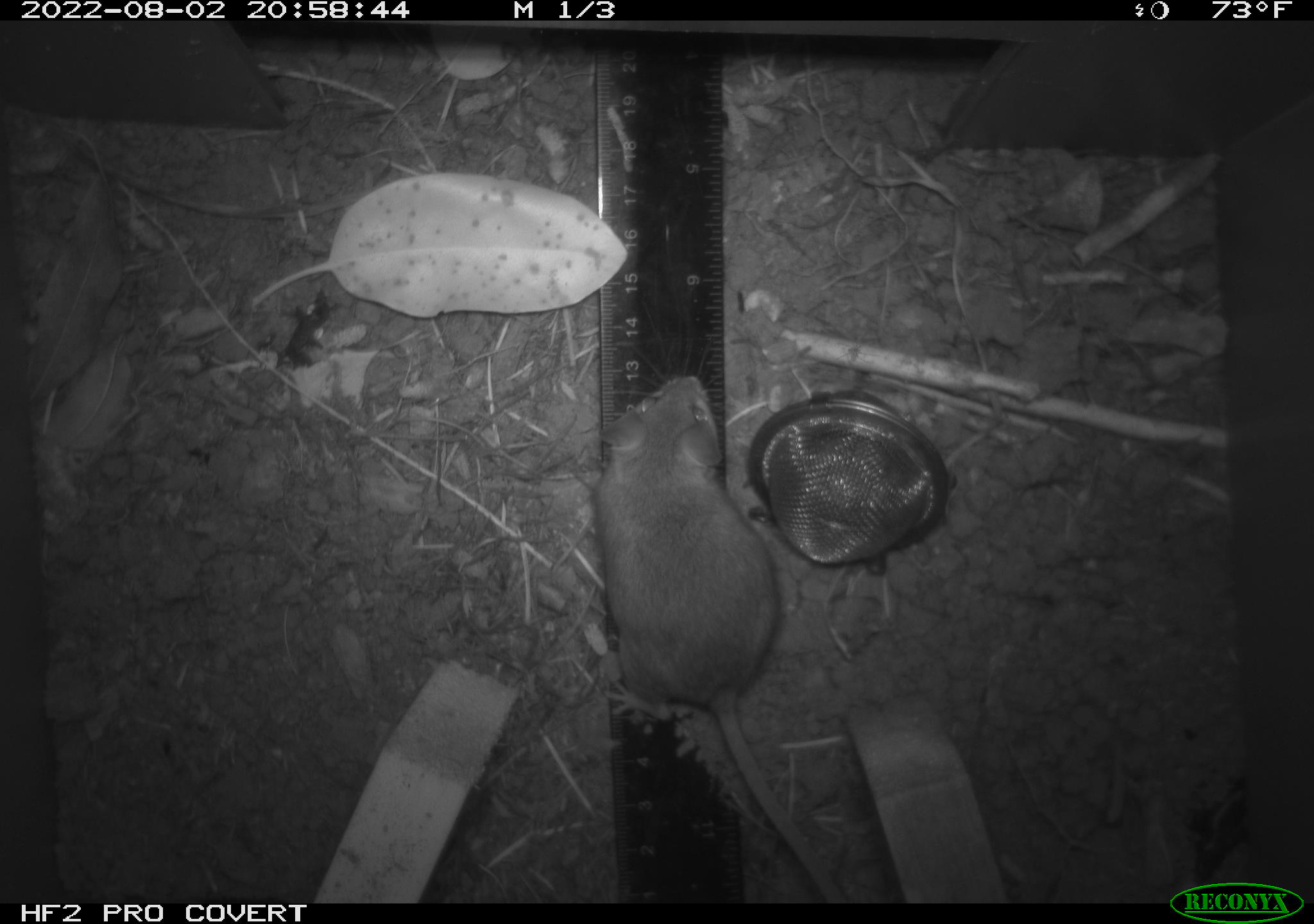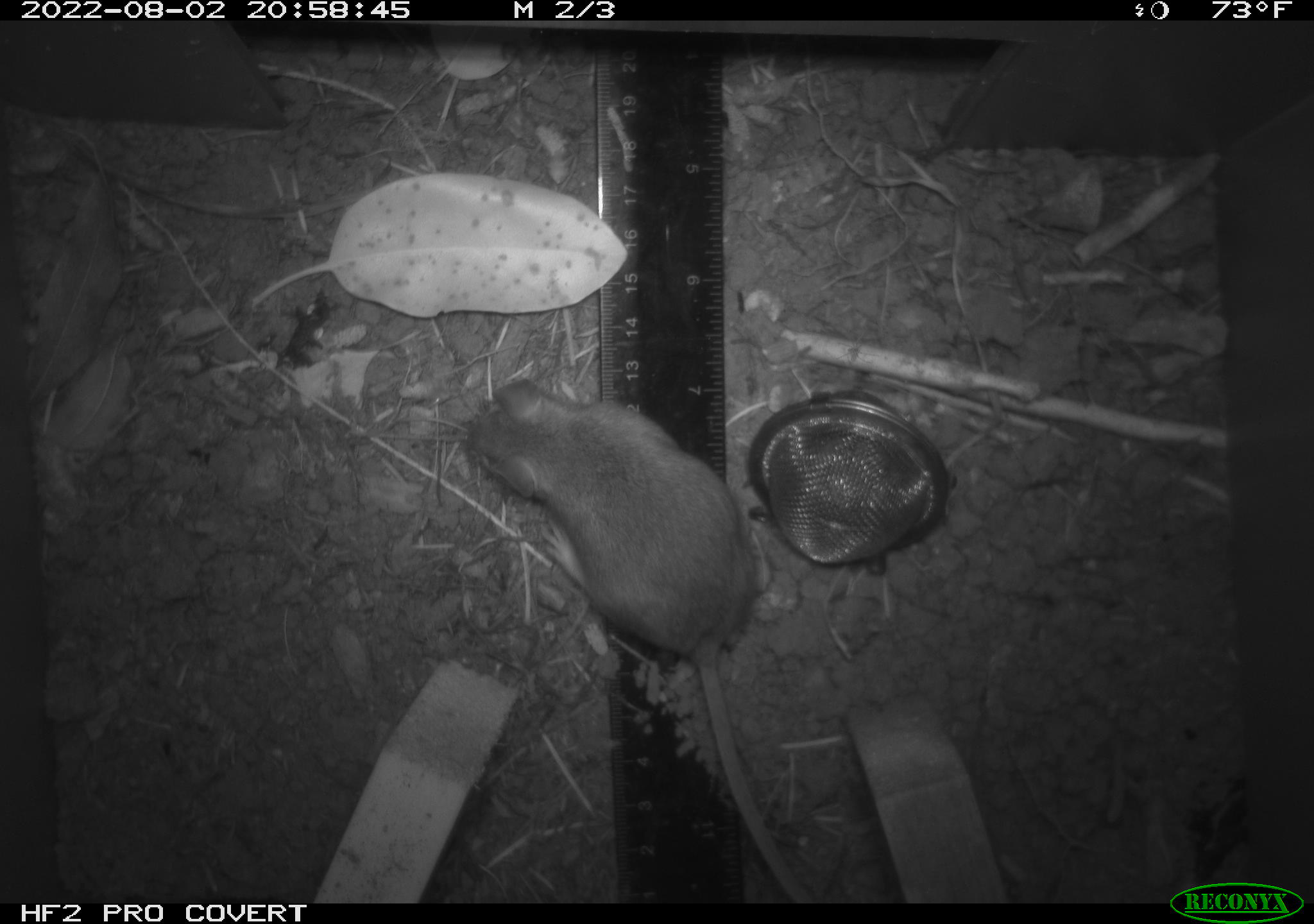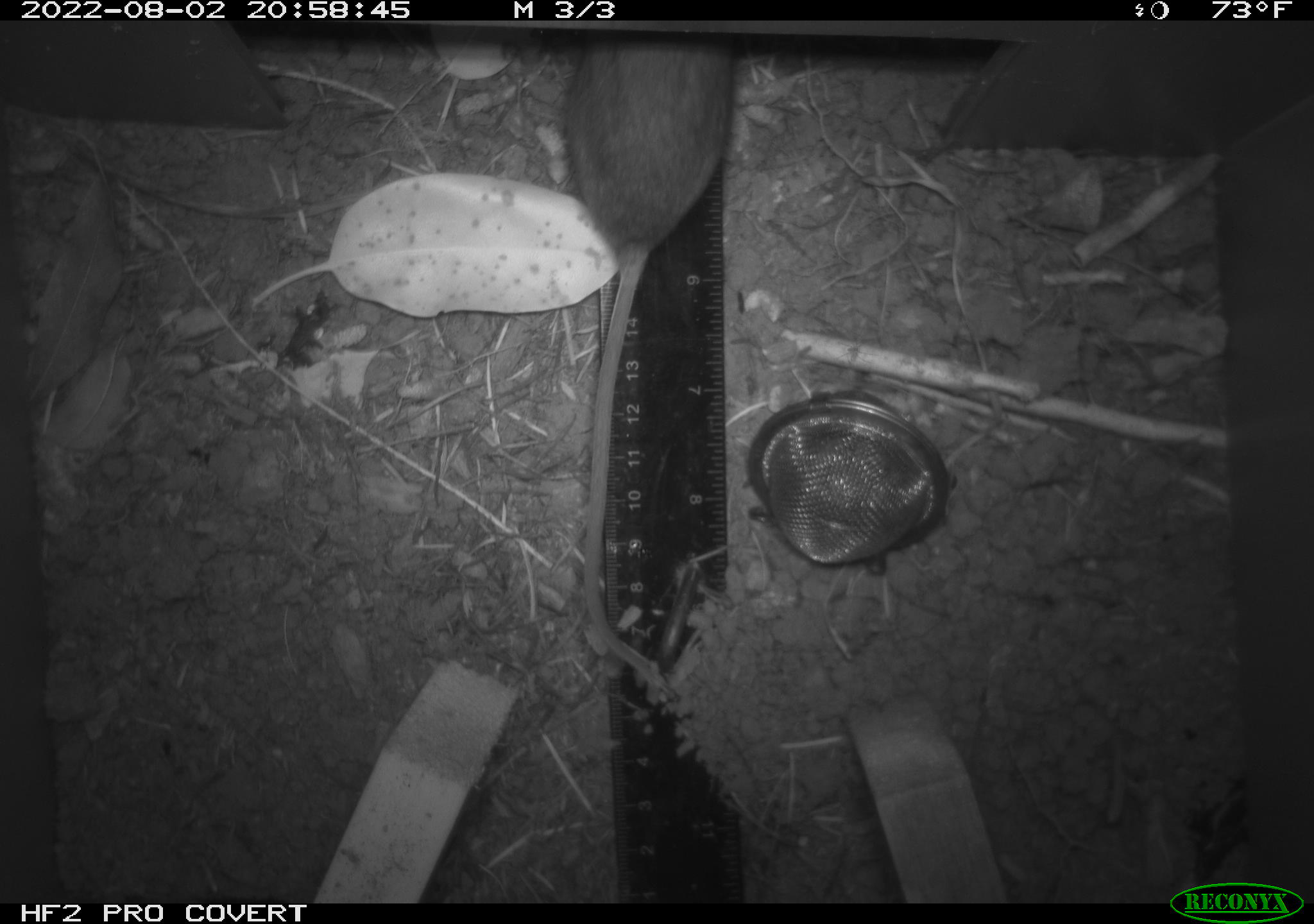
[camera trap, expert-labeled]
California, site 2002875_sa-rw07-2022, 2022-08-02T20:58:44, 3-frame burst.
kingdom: Animalia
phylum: Chordata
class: Mammalia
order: Rodentia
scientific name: Rodentia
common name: mouse species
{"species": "mouse species (Rodentia)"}